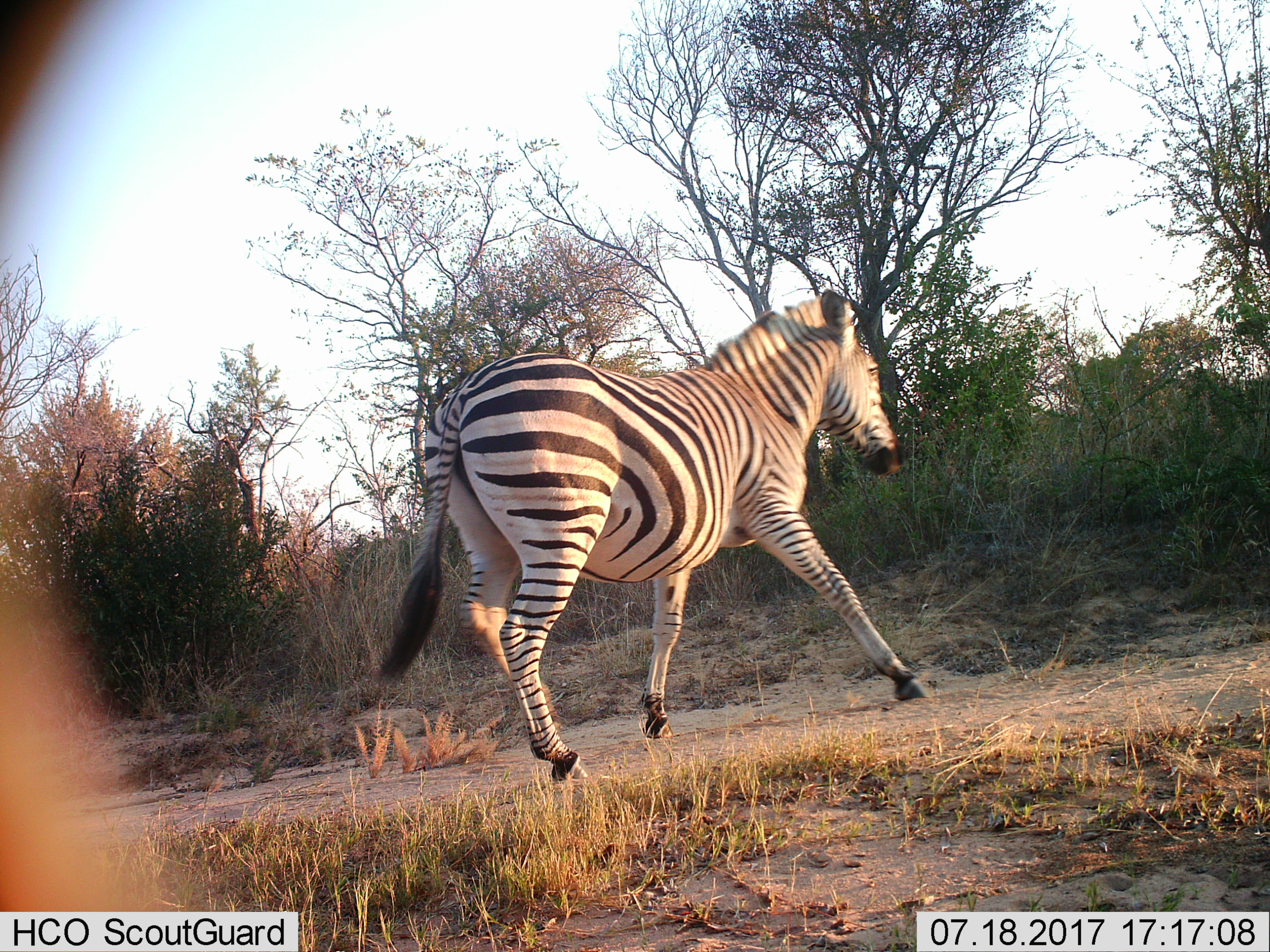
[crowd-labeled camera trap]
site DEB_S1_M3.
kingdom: Animalia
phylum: Chordata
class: Mammalia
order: Perissodactyla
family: Equidae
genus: Equus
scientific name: Equus quagga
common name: plains zebra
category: zebraplains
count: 1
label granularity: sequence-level